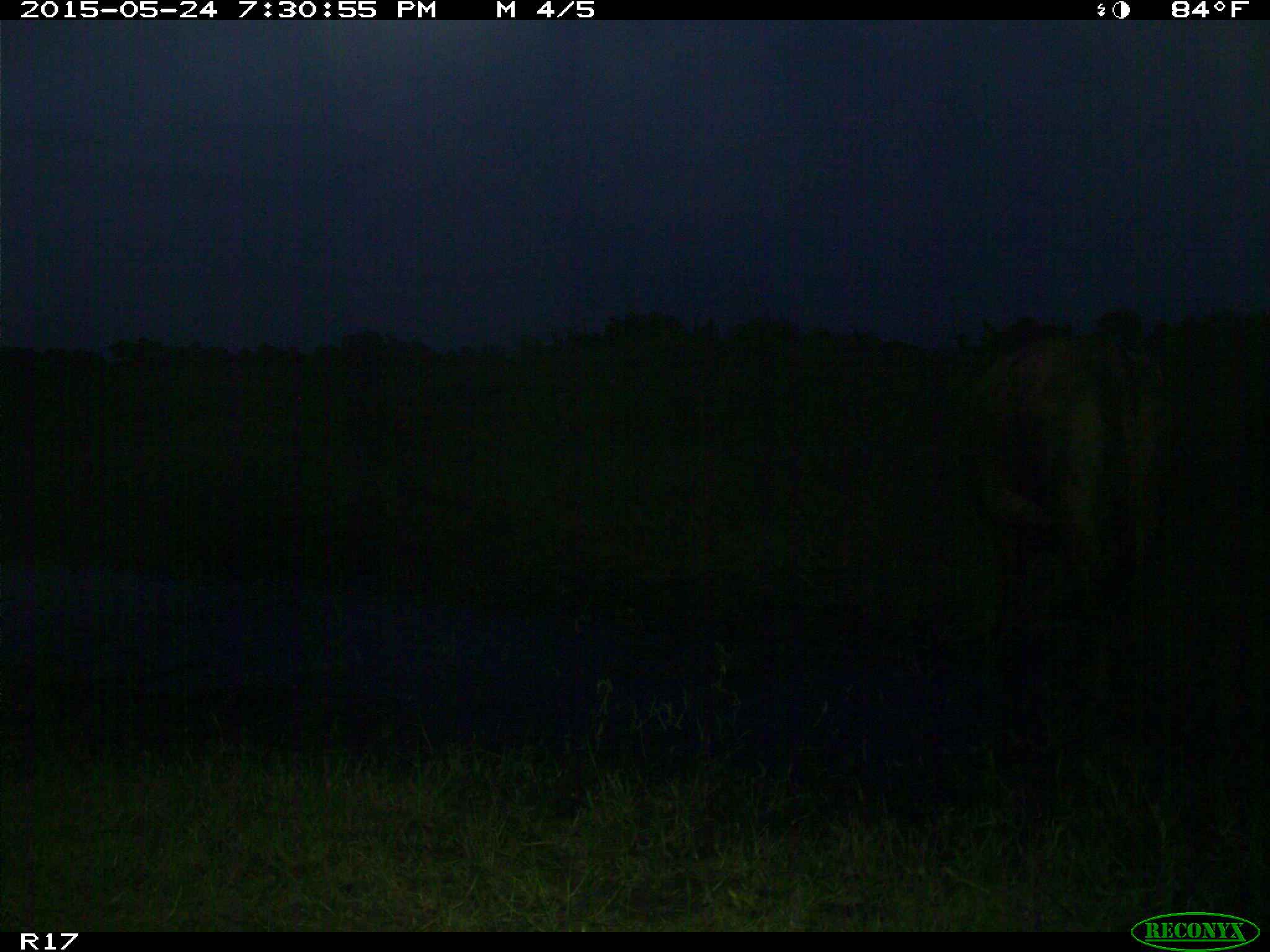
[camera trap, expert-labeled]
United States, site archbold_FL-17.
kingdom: Animalia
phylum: Chordata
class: Mammalia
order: Artiodactyla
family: Bovidae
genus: Bos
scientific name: Bos taurus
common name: domestic cow